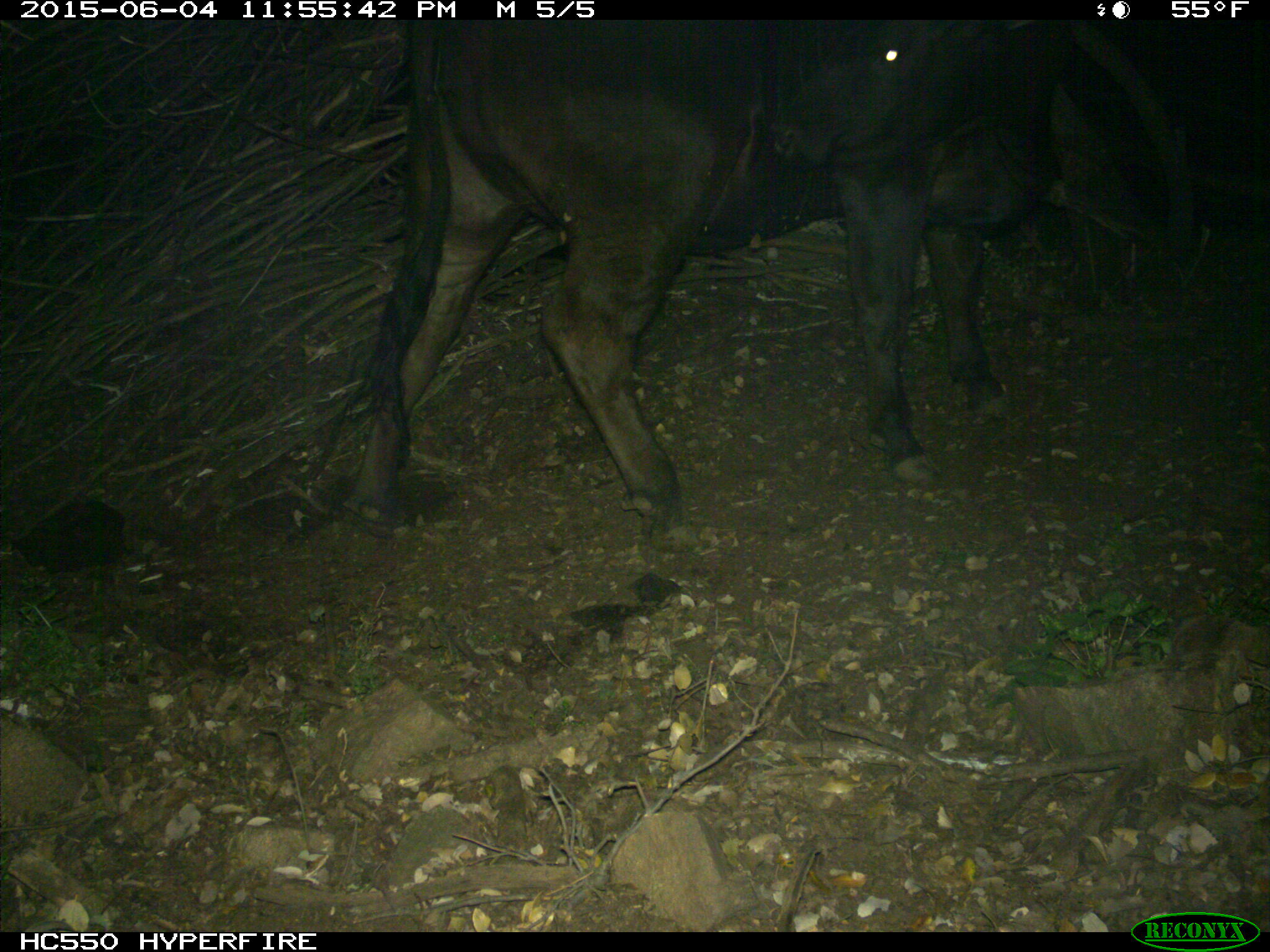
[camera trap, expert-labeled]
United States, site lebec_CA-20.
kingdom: Animalia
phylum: Chordata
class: Mammalia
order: Artiodactyla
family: Bovidae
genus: Bos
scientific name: Bos taurus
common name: domestic cow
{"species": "Bos taurus (domestic cow)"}